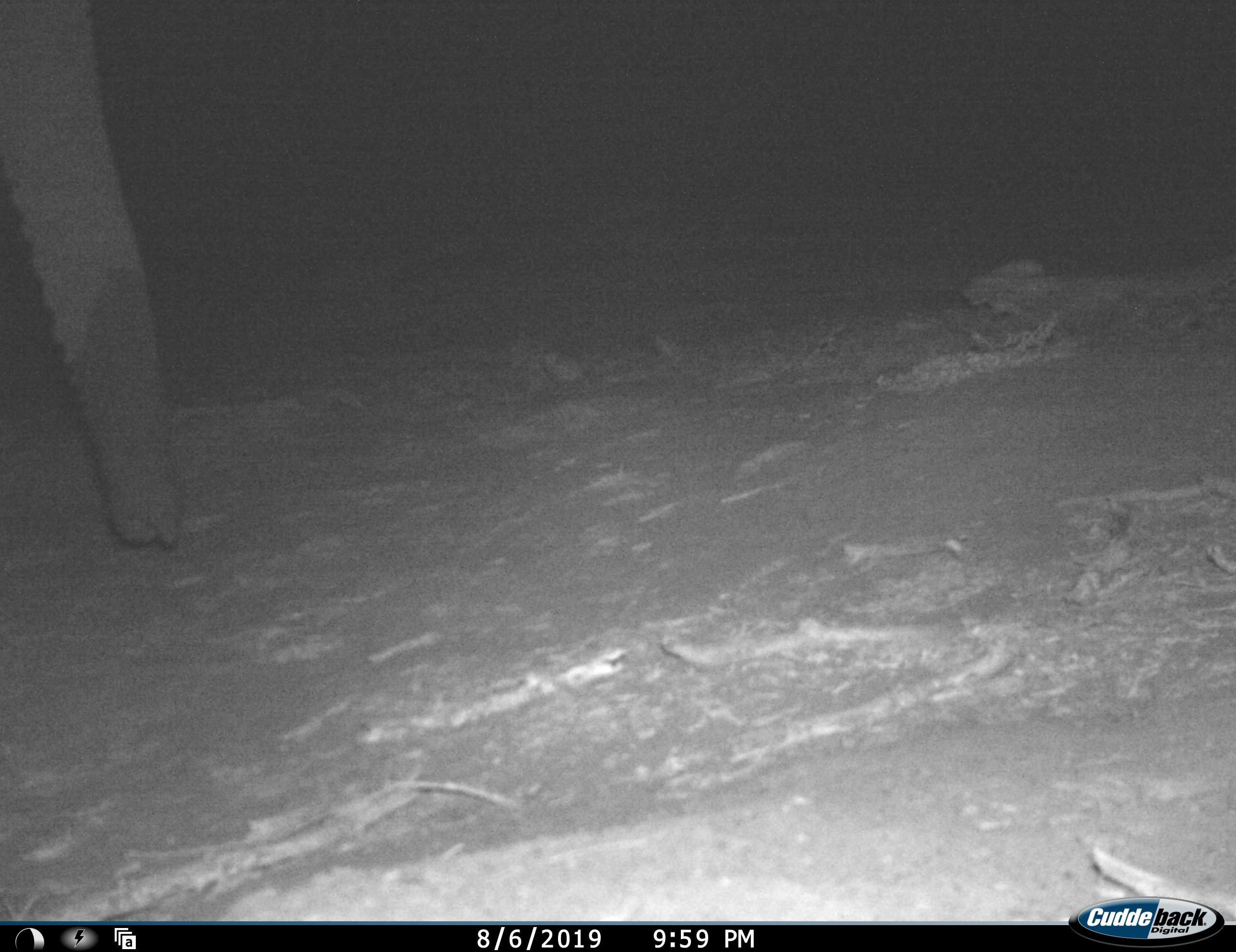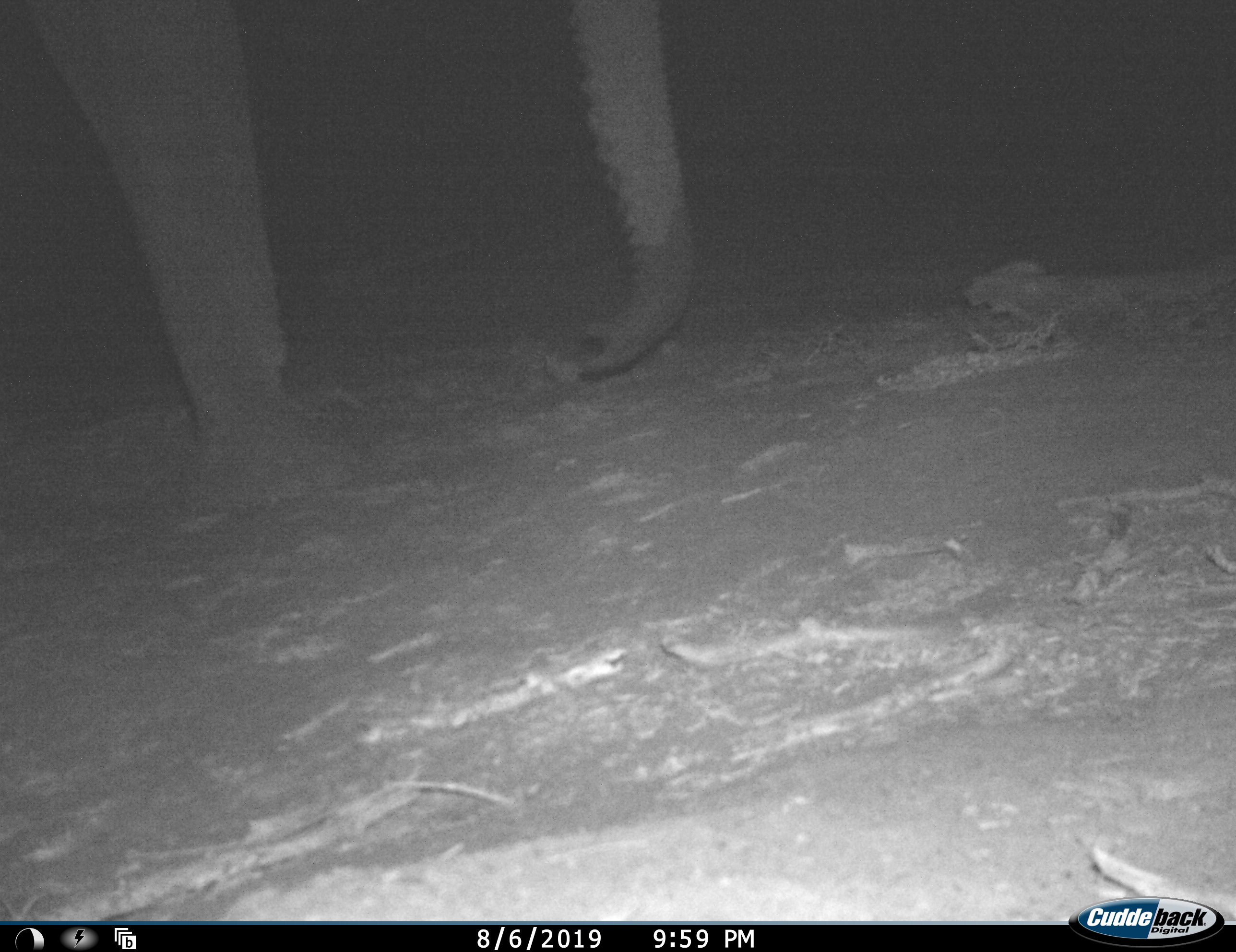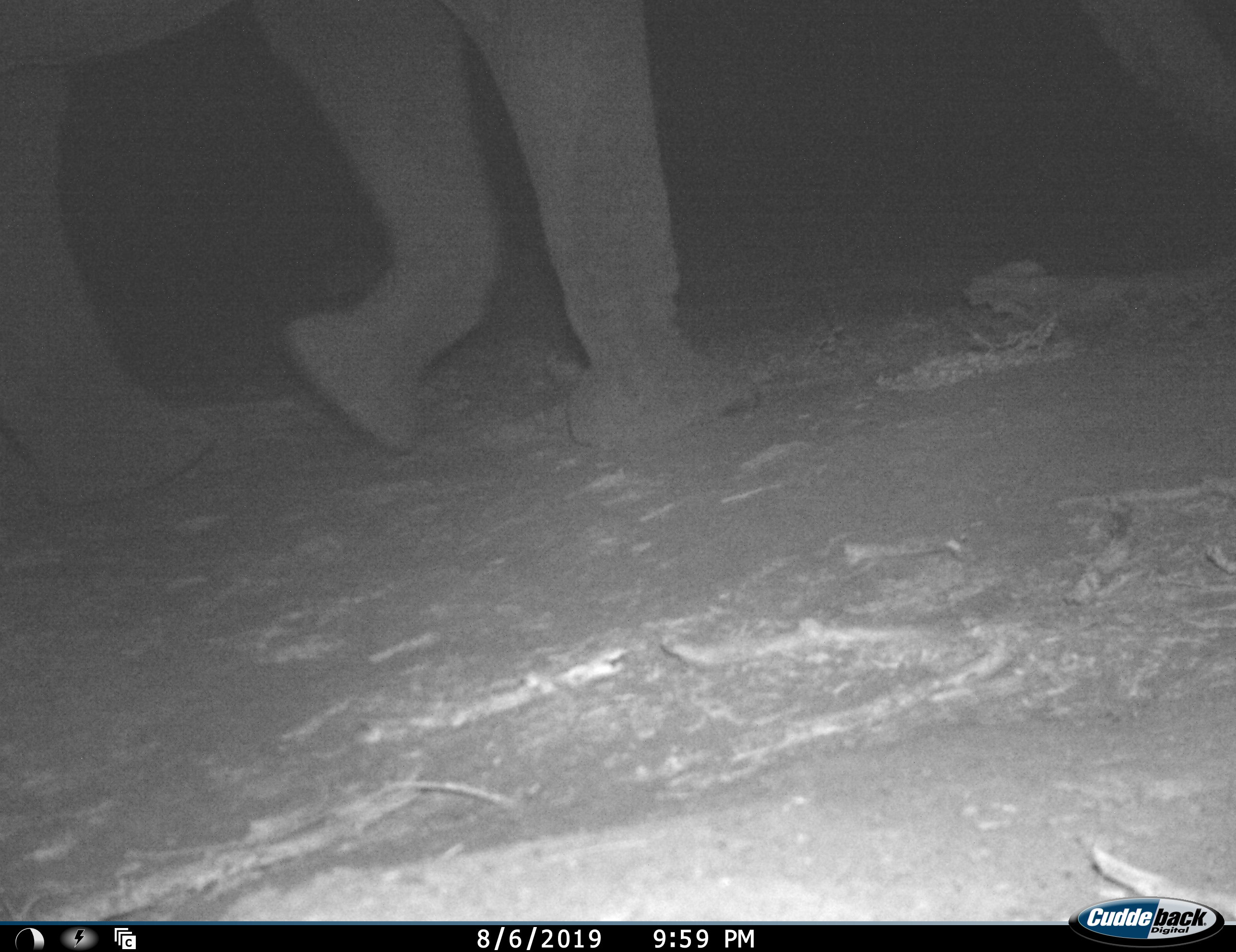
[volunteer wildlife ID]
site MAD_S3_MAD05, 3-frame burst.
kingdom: Animalia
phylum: Chordata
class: Mammalia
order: Proboscidea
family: Elephantidae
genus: Loxodonta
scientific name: Loxodonta africana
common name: african bush elephant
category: elephant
Elephant (african bush elephant) (Loxodonta africana), count 1. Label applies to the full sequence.